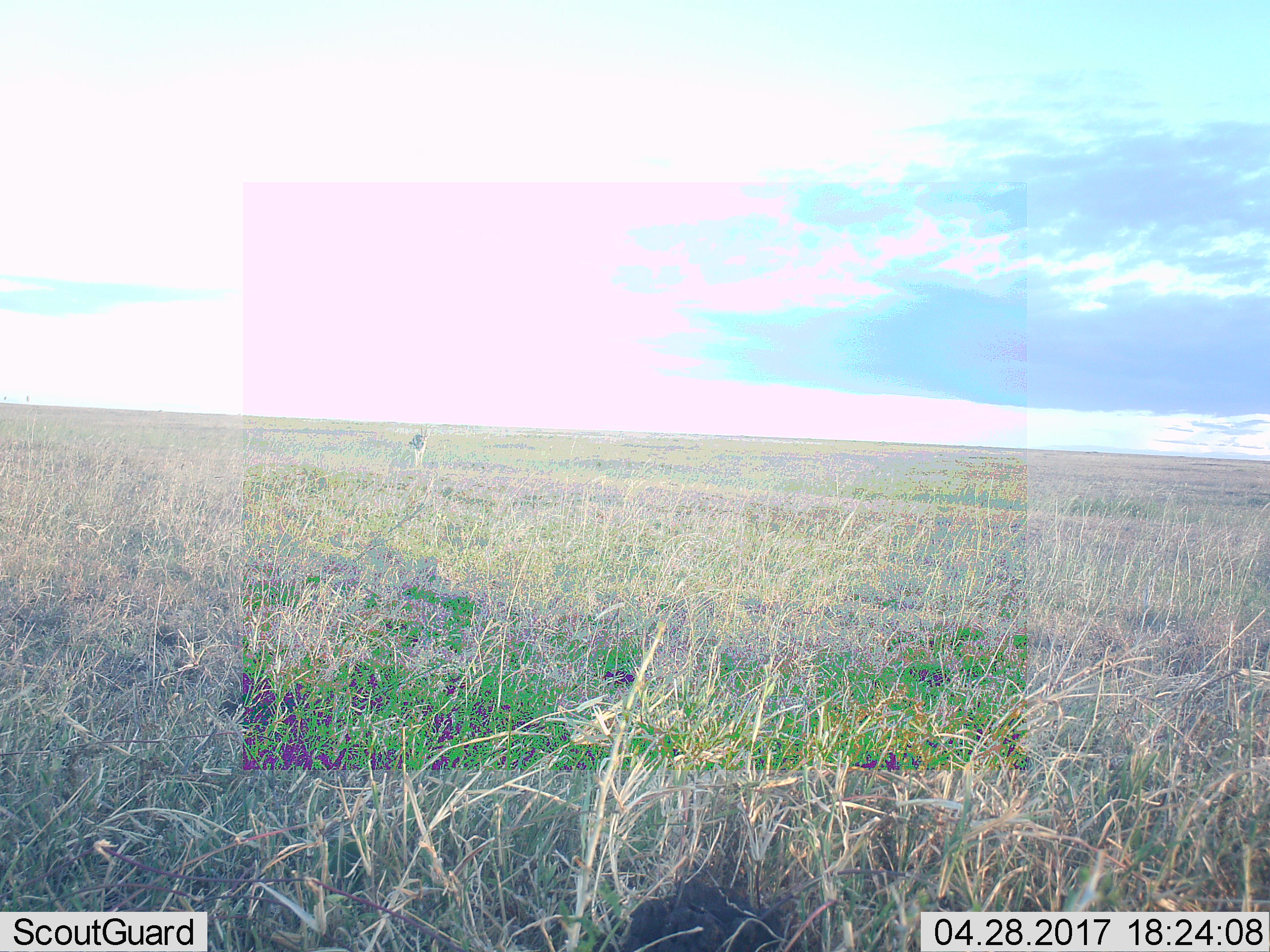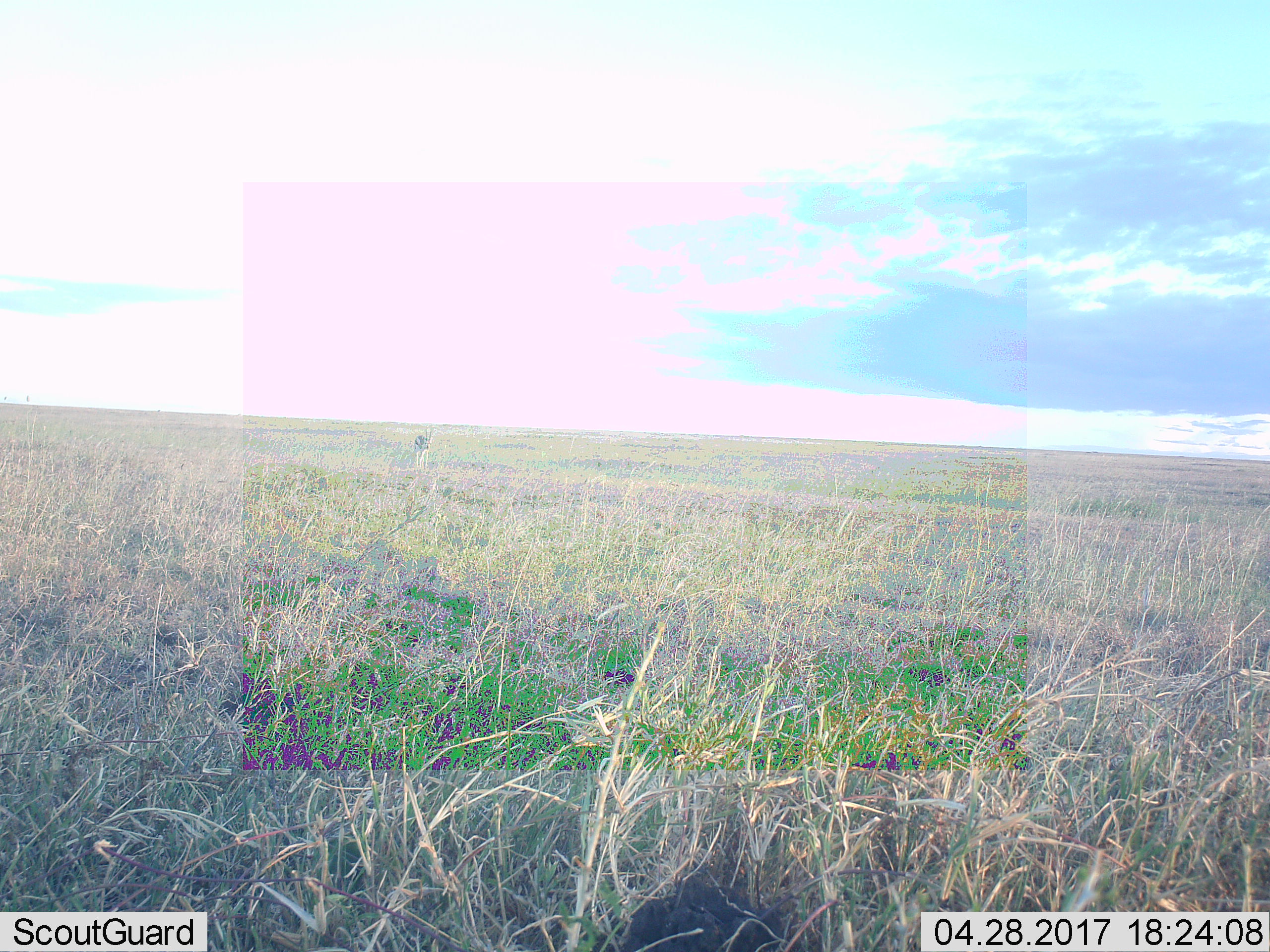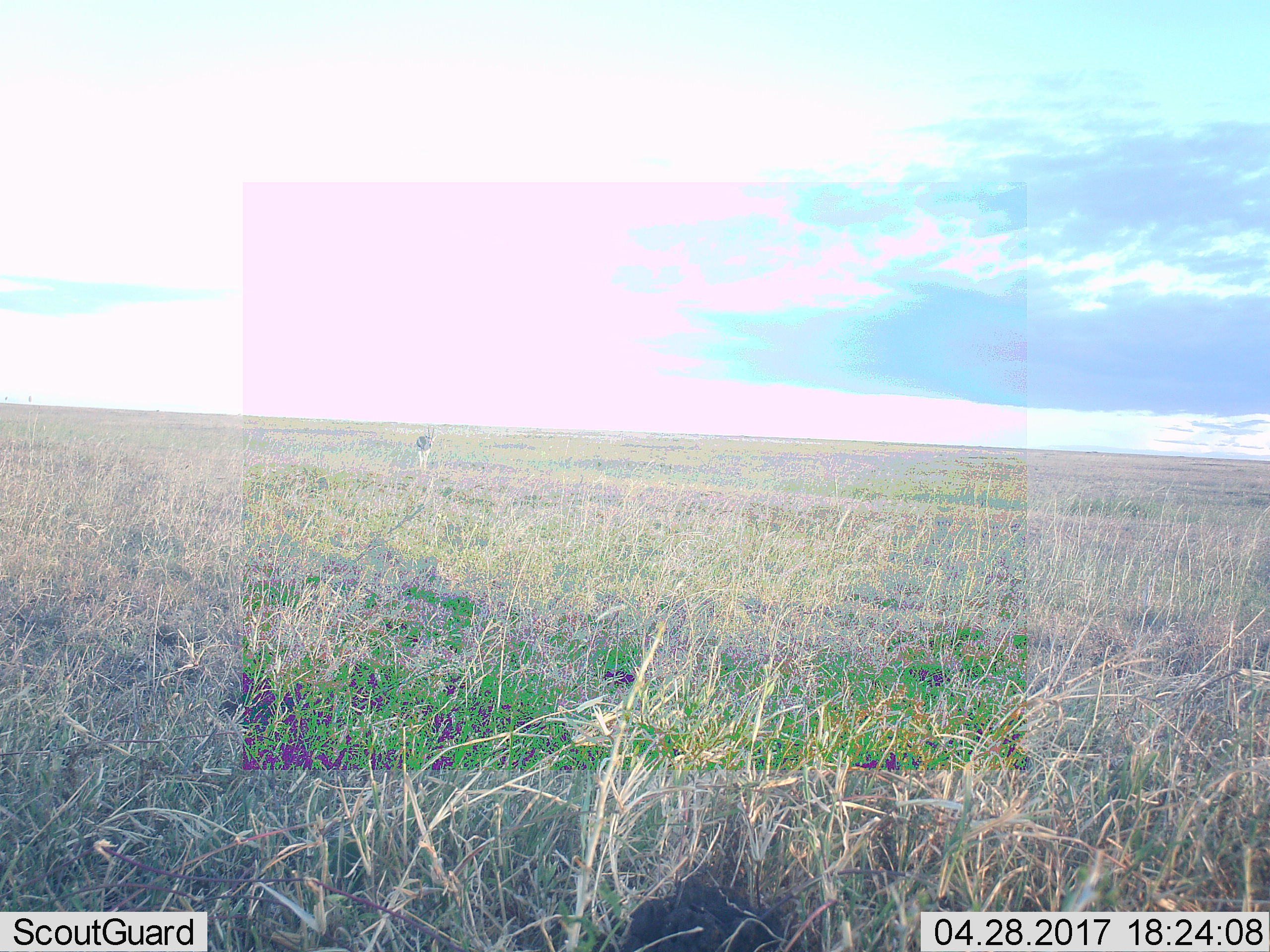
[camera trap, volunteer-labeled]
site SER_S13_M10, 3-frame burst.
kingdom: Animalia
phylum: Chordata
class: Mammalia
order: Artiodactyla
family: Bovidae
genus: Eudorcas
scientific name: Eudorcas thomsonii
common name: thomson's gazelle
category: gazellethomsons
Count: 1.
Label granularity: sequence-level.